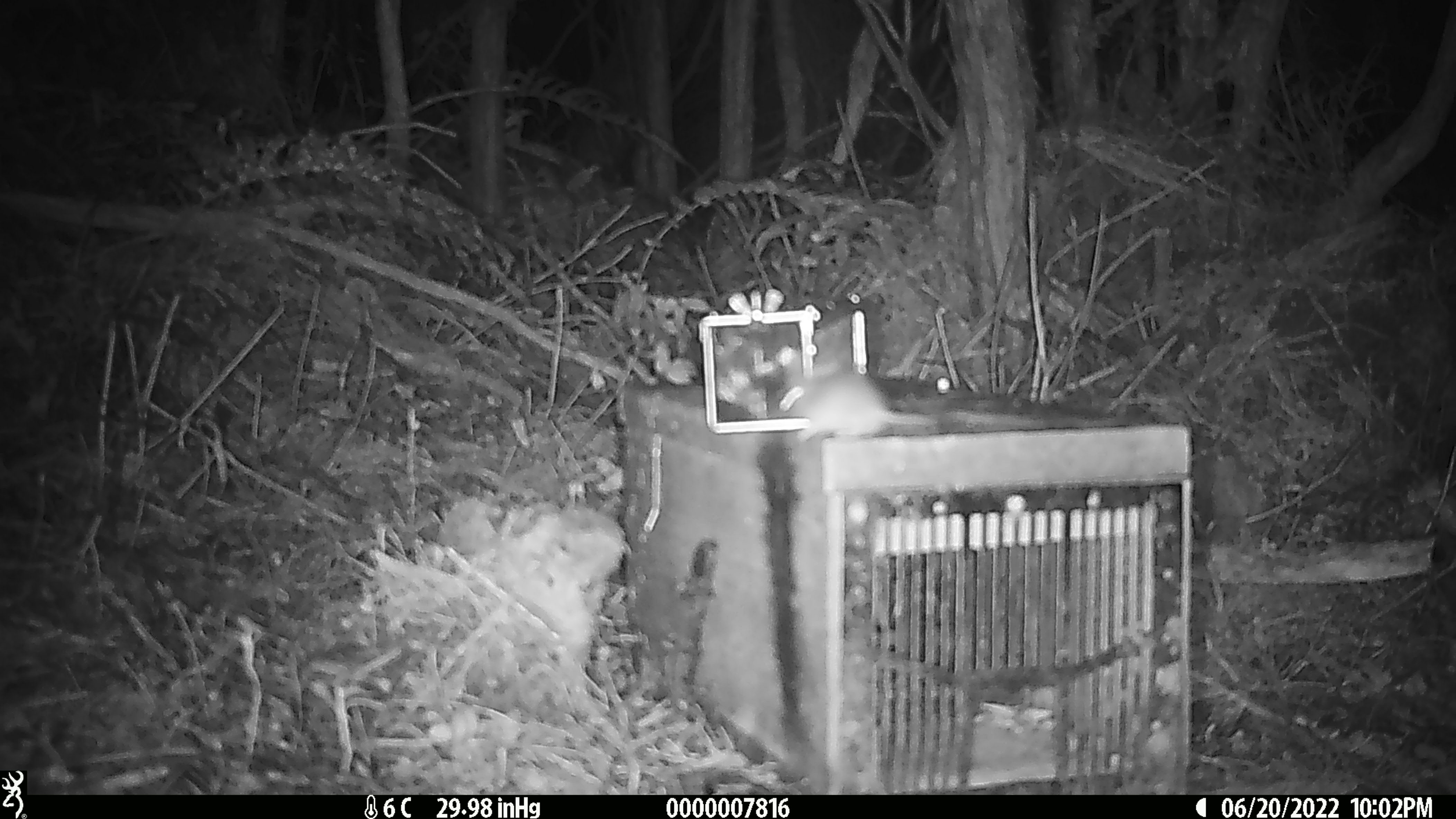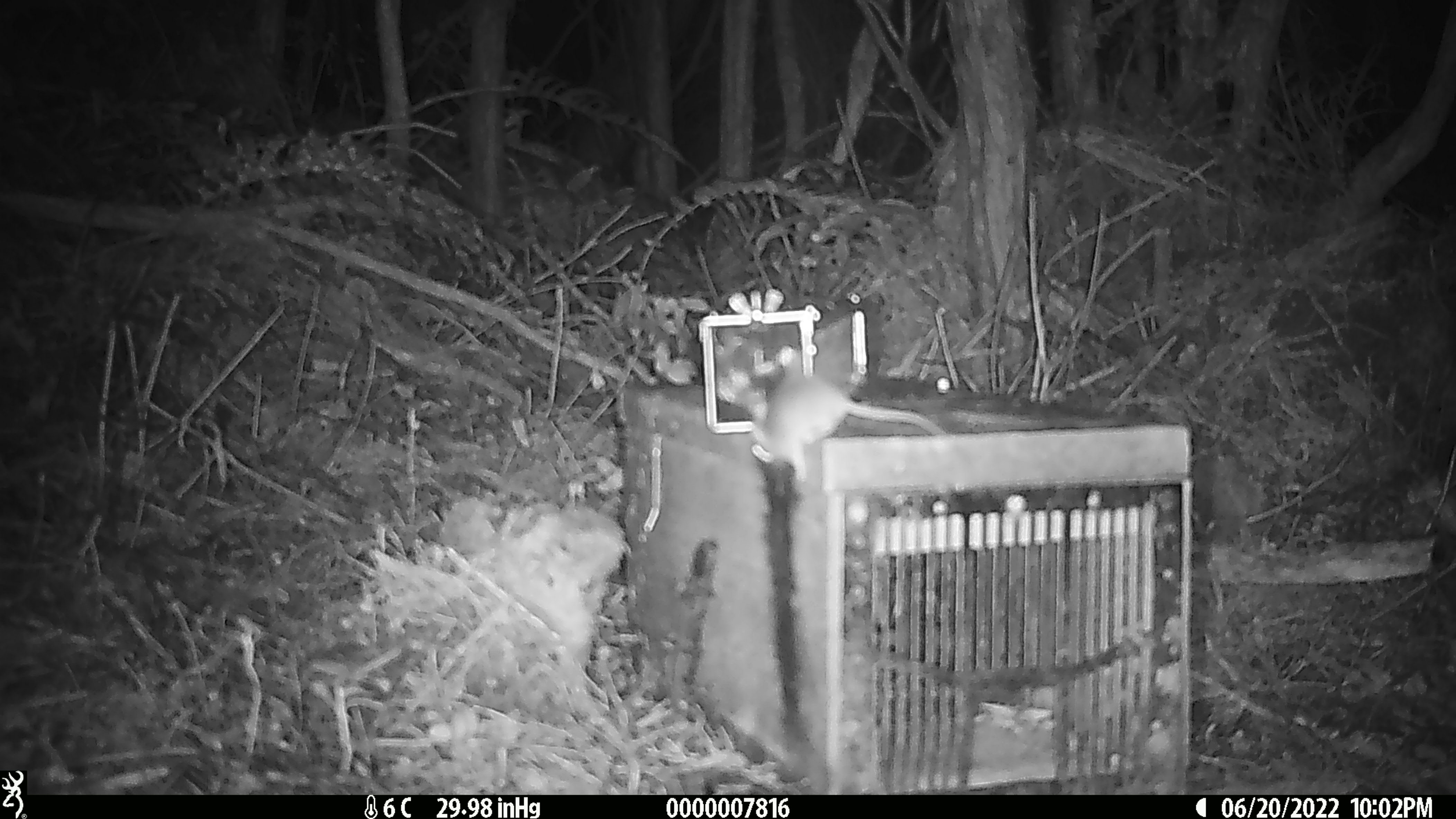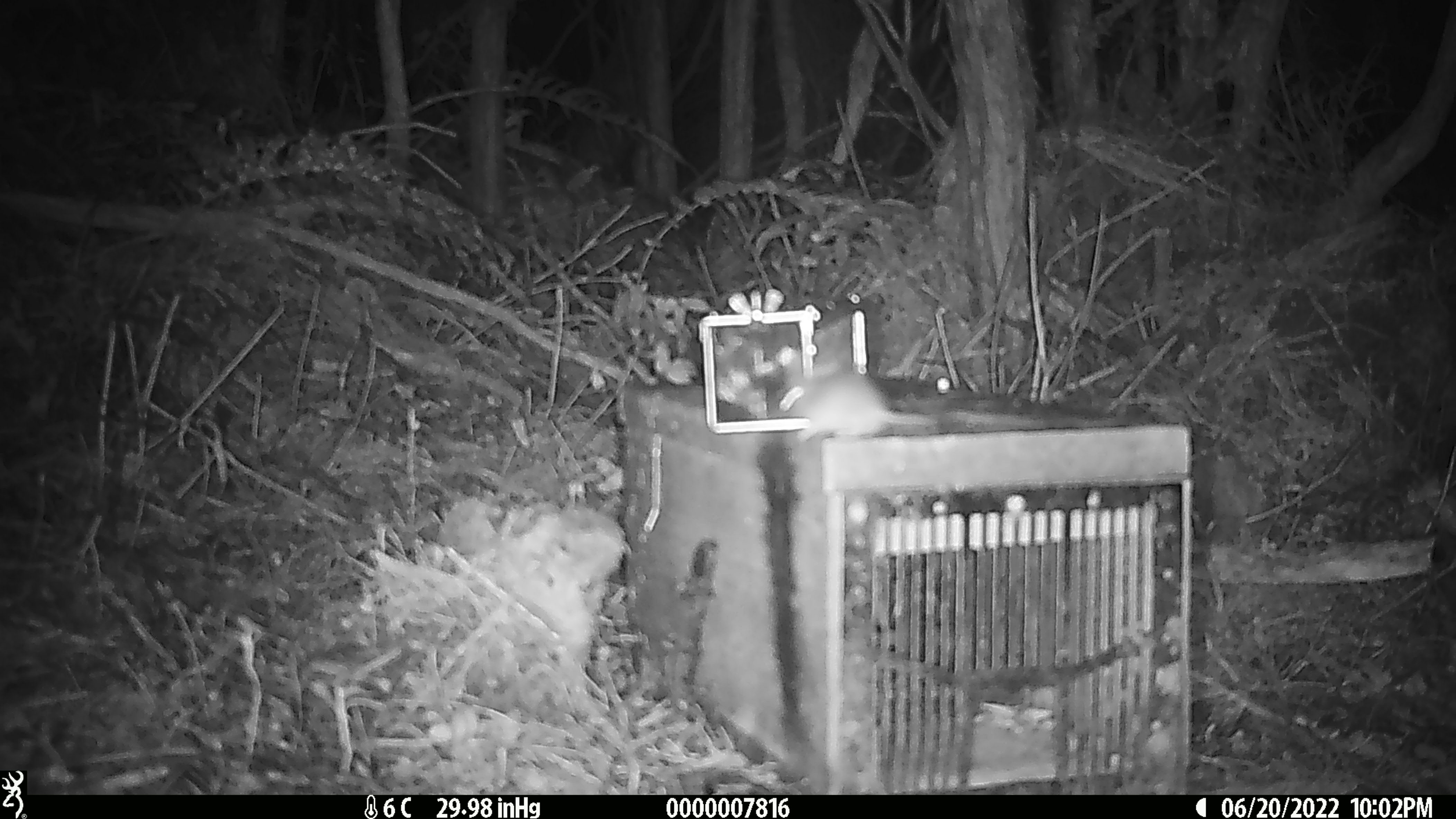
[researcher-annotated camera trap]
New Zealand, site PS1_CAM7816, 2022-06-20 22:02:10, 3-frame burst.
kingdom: Animalia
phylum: Chordata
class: Mammalia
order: Rodentia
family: Muridae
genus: Mus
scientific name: Mus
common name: mouse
Mouse (Mus).